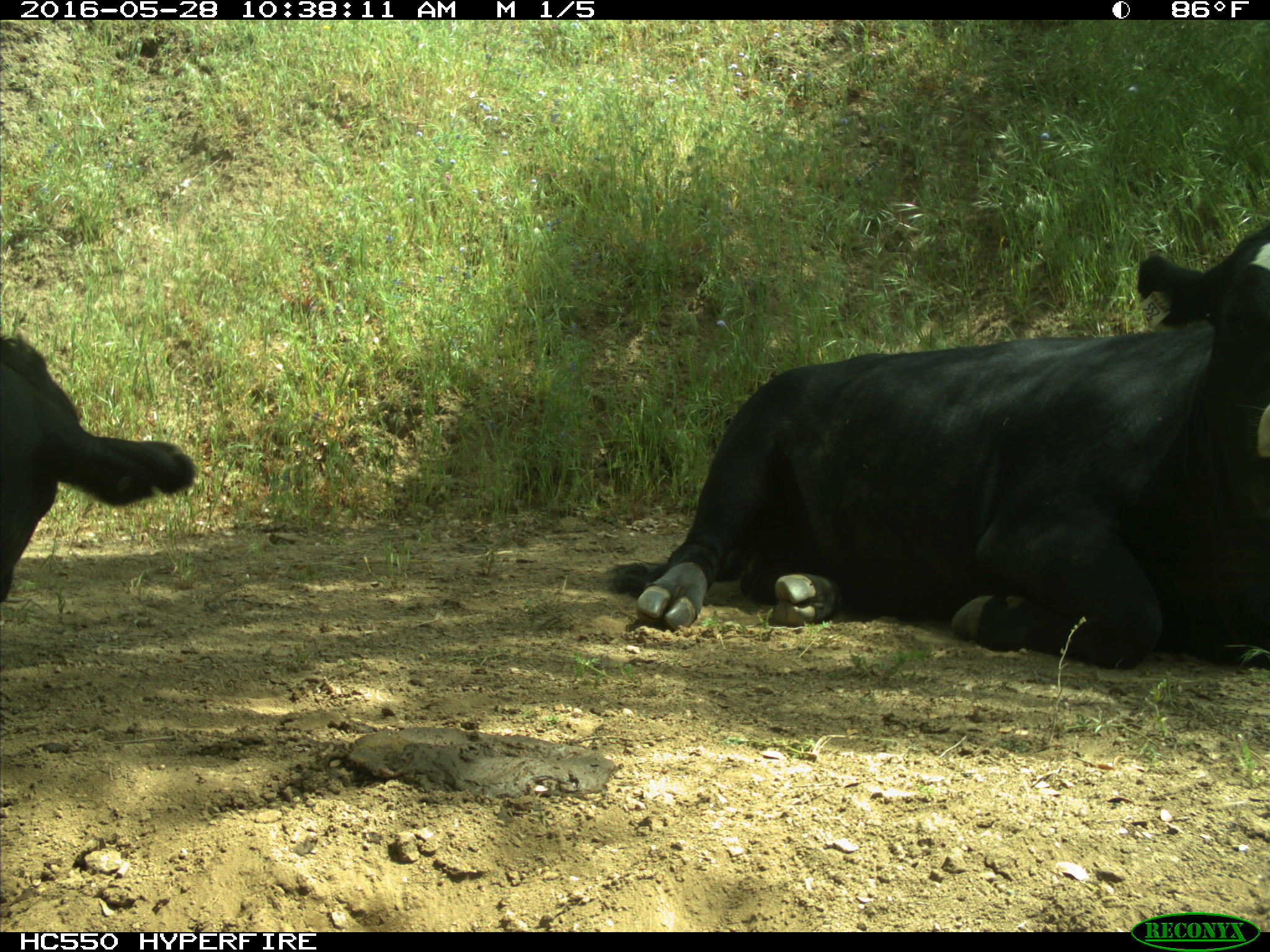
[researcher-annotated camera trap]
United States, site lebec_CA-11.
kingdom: Animalia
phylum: Chordata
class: Mammalia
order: Artiodactyla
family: Bovidae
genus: Bos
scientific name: Bos taurus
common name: domestic cow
Bos taurus (domestic cow).